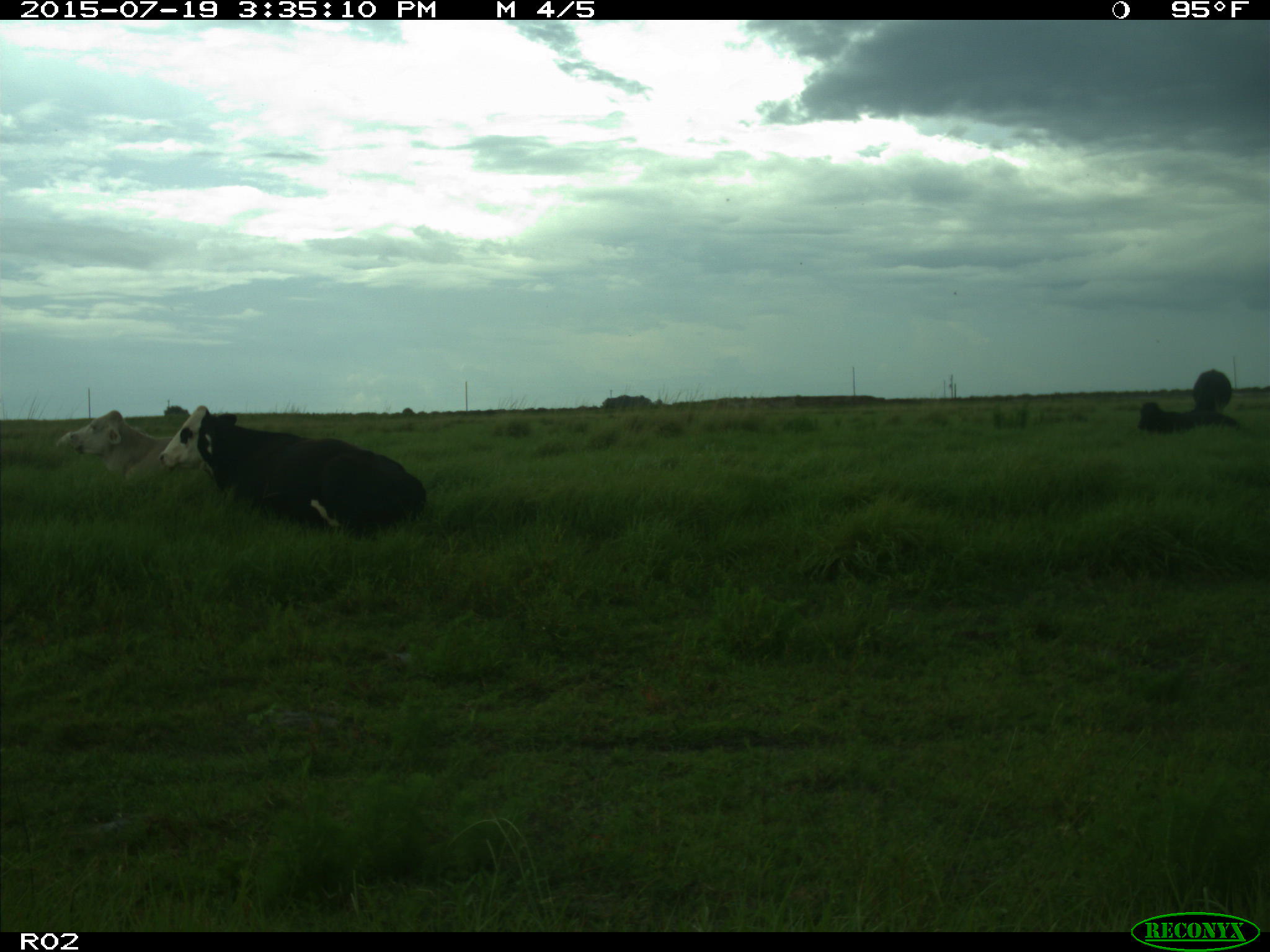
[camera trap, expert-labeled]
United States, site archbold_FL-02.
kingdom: Animalia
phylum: Chordata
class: Mammalia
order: Artiodactyla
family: Bovidae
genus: Bos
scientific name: Bos taurus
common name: domestic cow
Bos taurus (domestic cow).